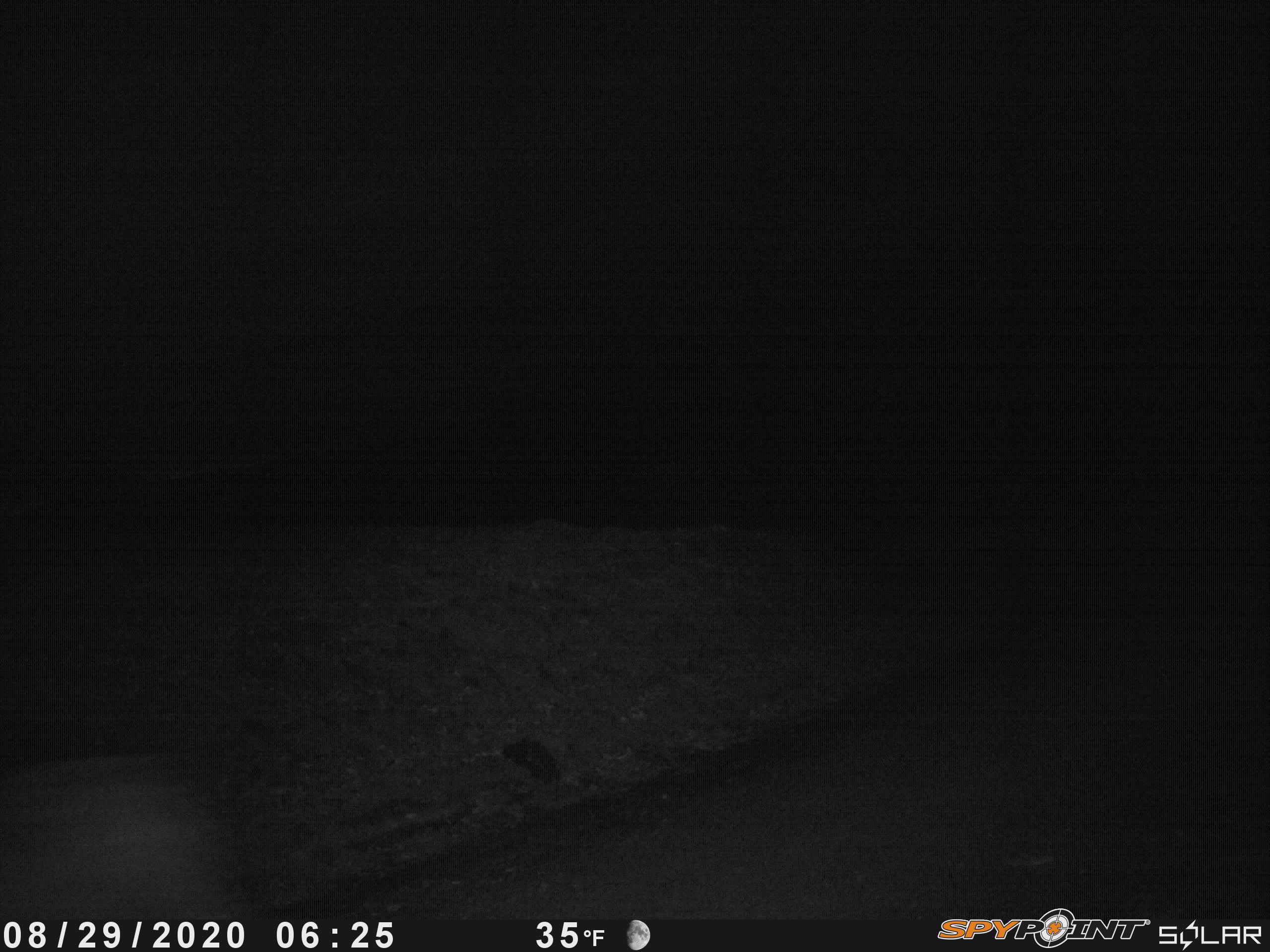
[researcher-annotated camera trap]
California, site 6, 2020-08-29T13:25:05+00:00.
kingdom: Animalia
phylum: Chordata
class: Mammalia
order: Artiodactyla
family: Cervidae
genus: Odocoileus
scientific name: Odocoileus hemionus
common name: mule deer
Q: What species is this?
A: Mule deer (Odocoileus hemionus).